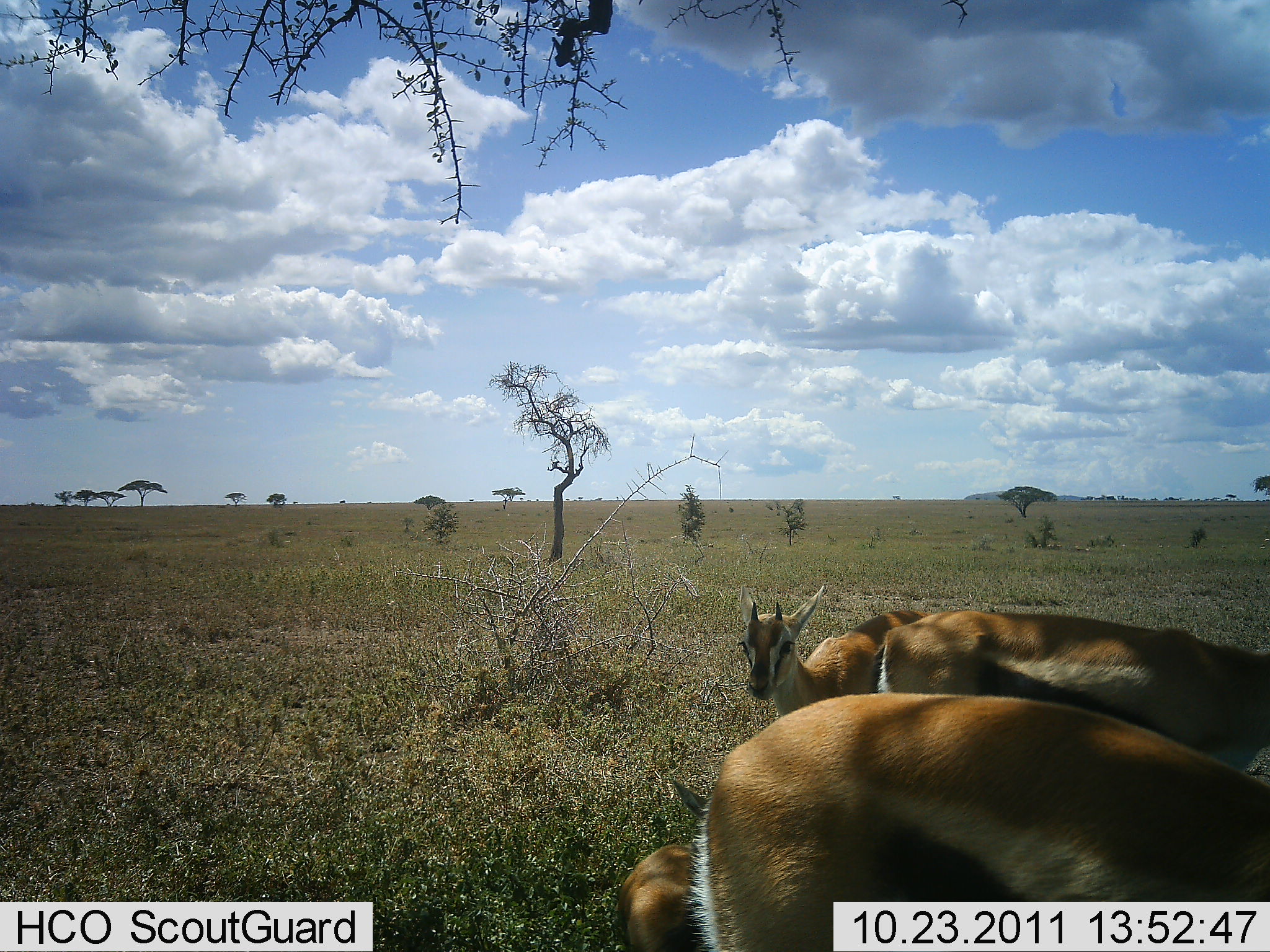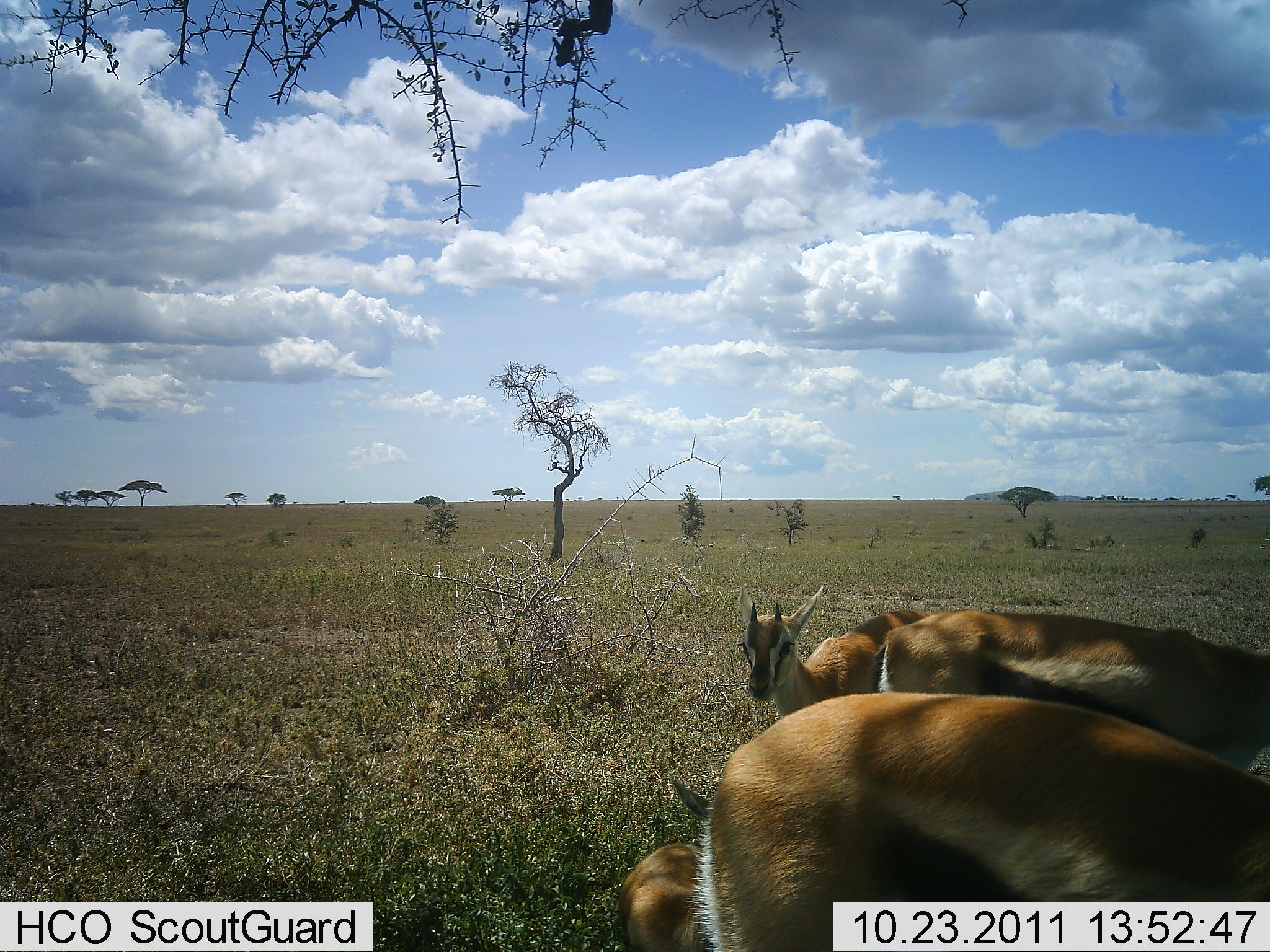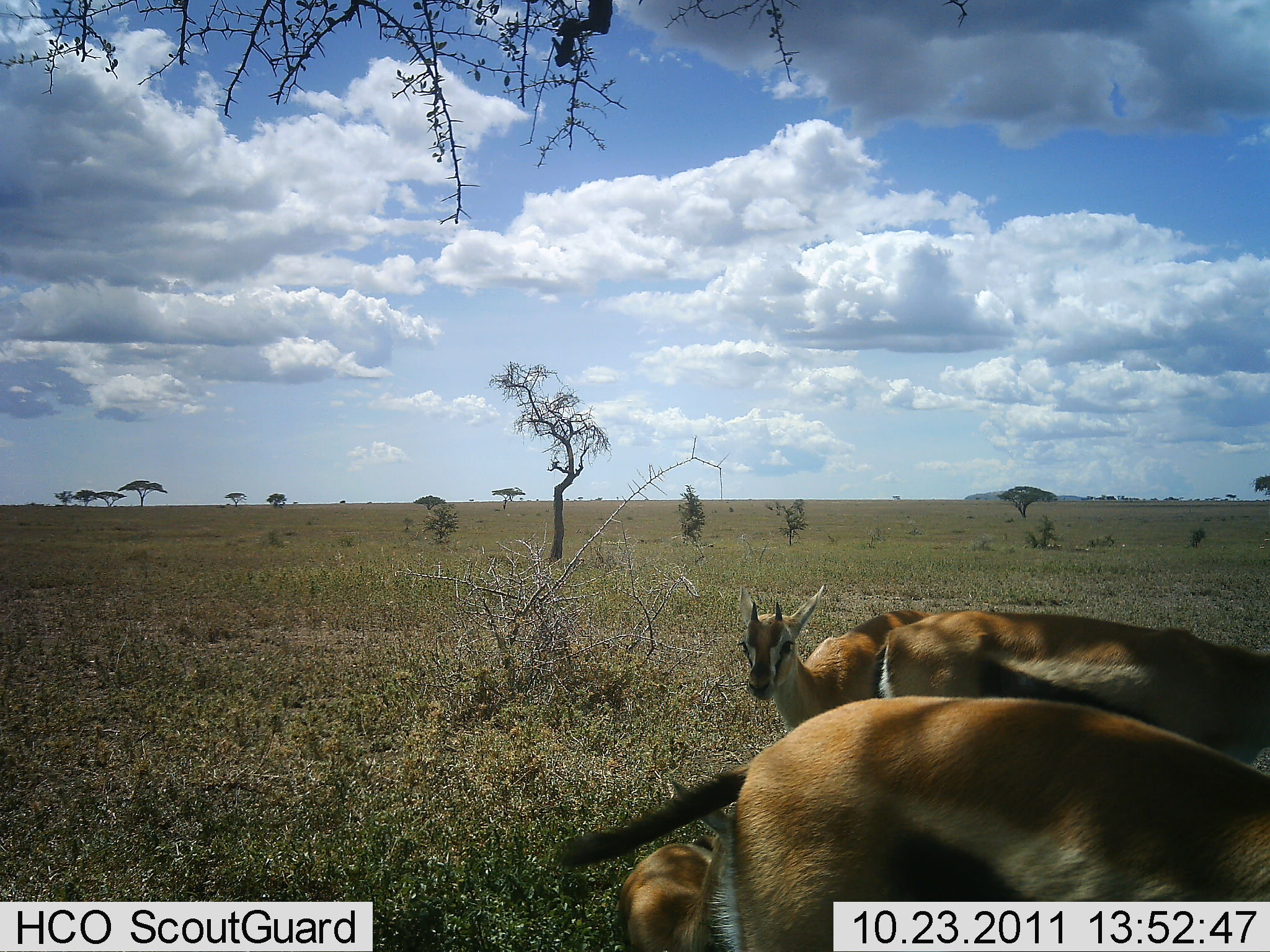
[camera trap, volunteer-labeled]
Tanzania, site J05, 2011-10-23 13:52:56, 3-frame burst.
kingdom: Animalia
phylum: Chordata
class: Mammalia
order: Artiodactyla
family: Bovidae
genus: Eudorcas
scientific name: Eudorcas thomsonii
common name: thomson's gazelle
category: gazellethomsons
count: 4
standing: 73%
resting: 73%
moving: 0%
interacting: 7%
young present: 33%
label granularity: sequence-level